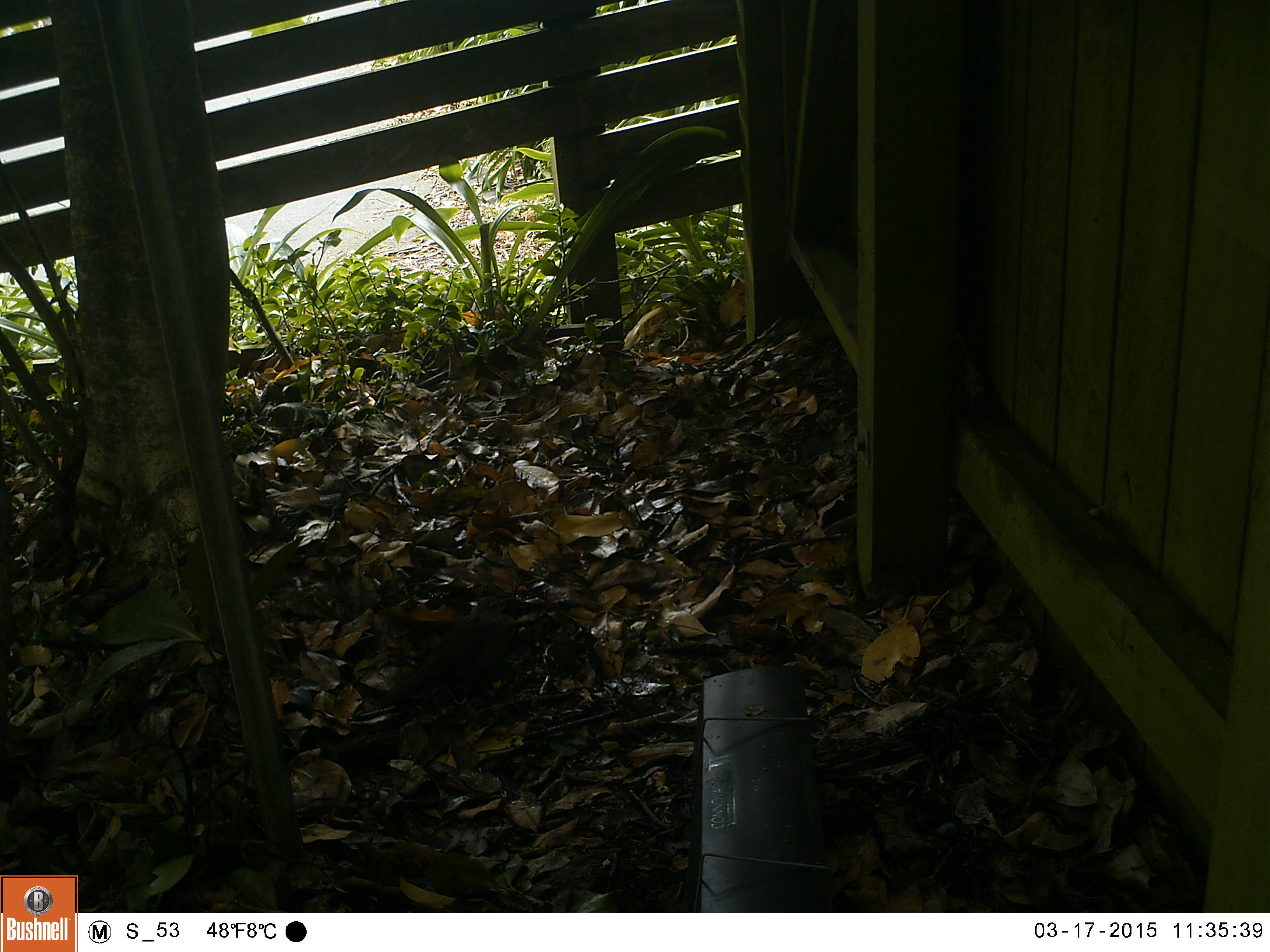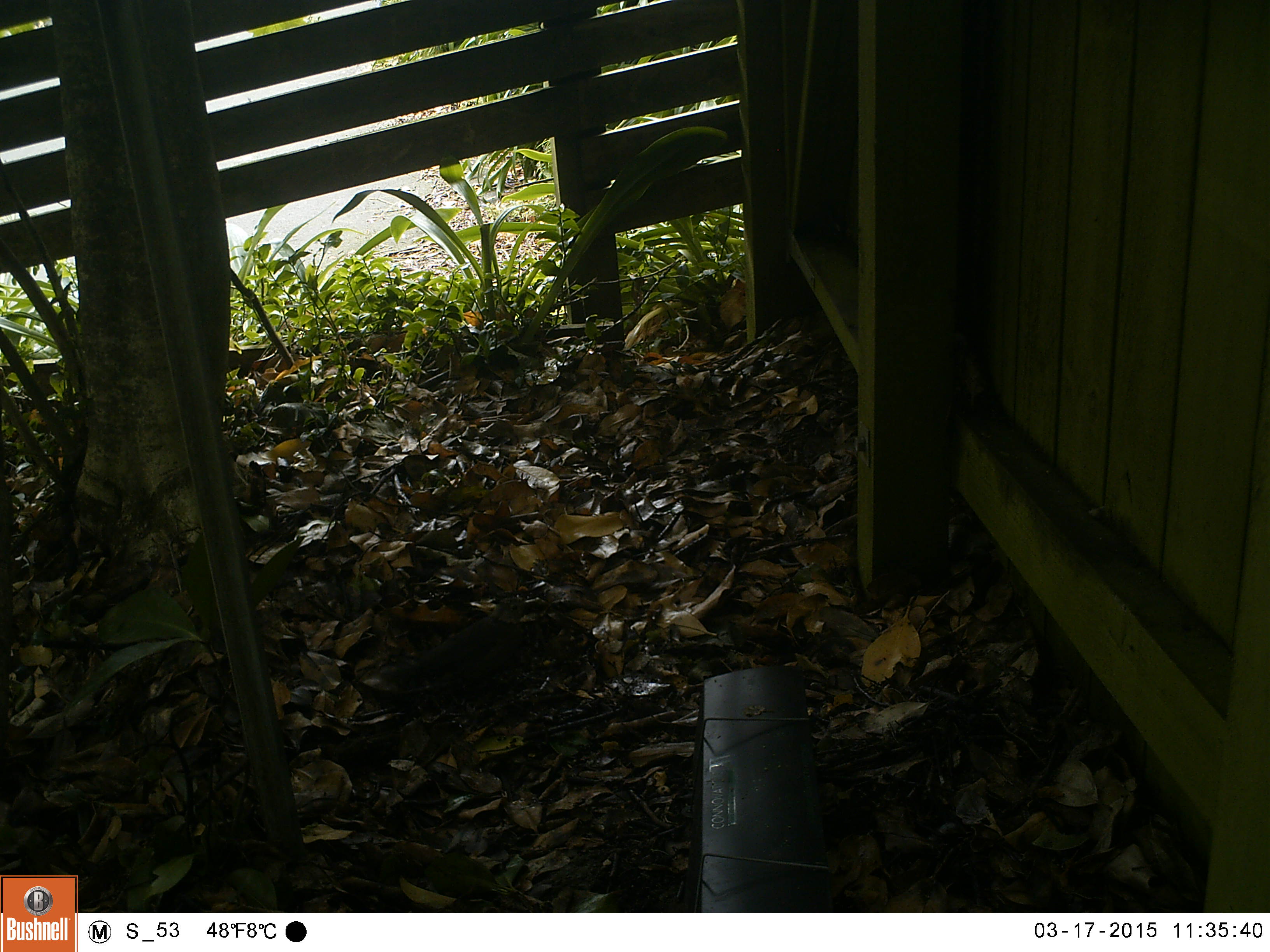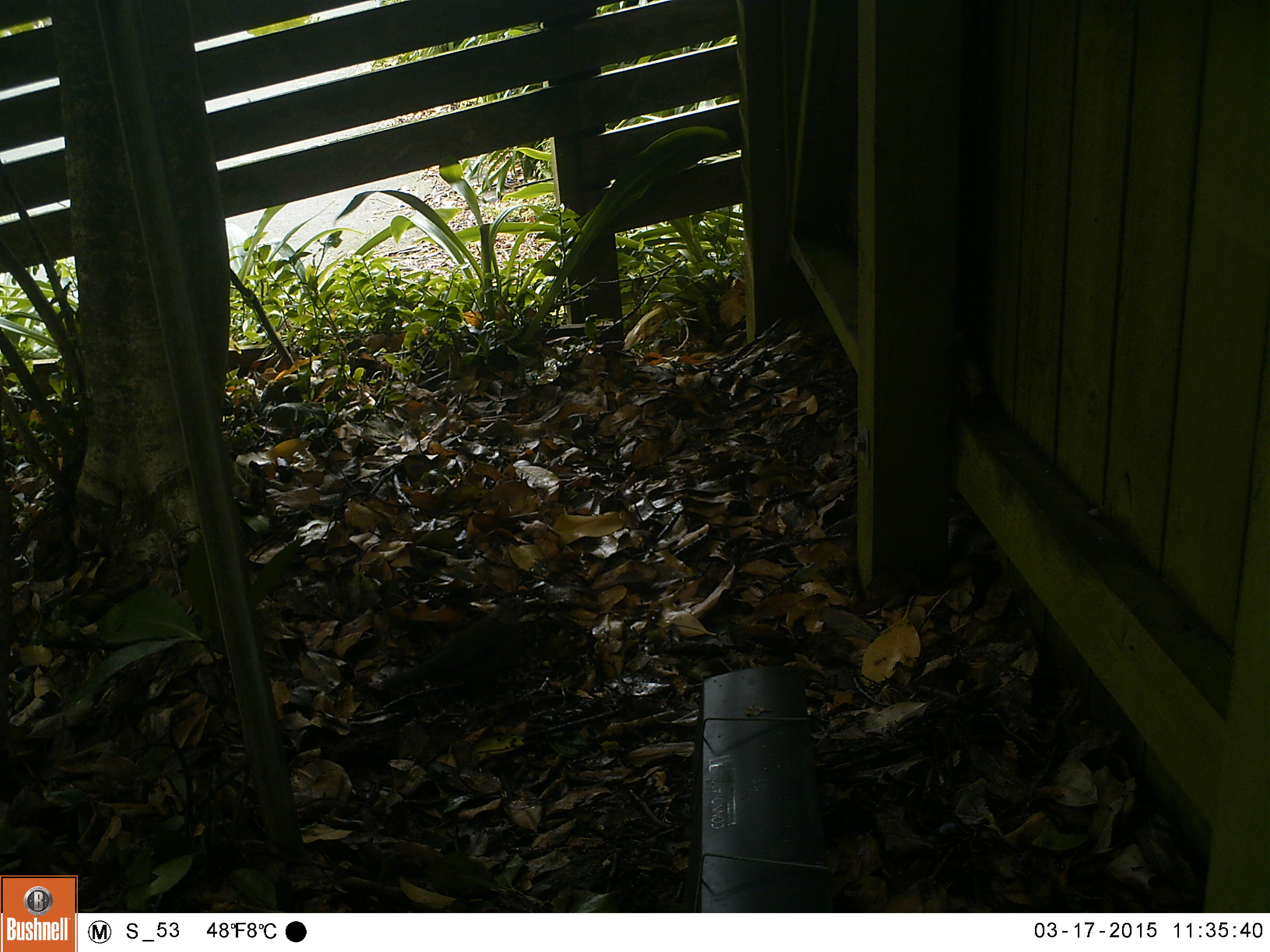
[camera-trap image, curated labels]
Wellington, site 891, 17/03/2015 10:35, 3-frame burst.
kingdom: Animalia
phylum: Chordata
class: Aves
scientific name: Aves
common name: bird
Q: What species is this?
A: Bird (Aves).